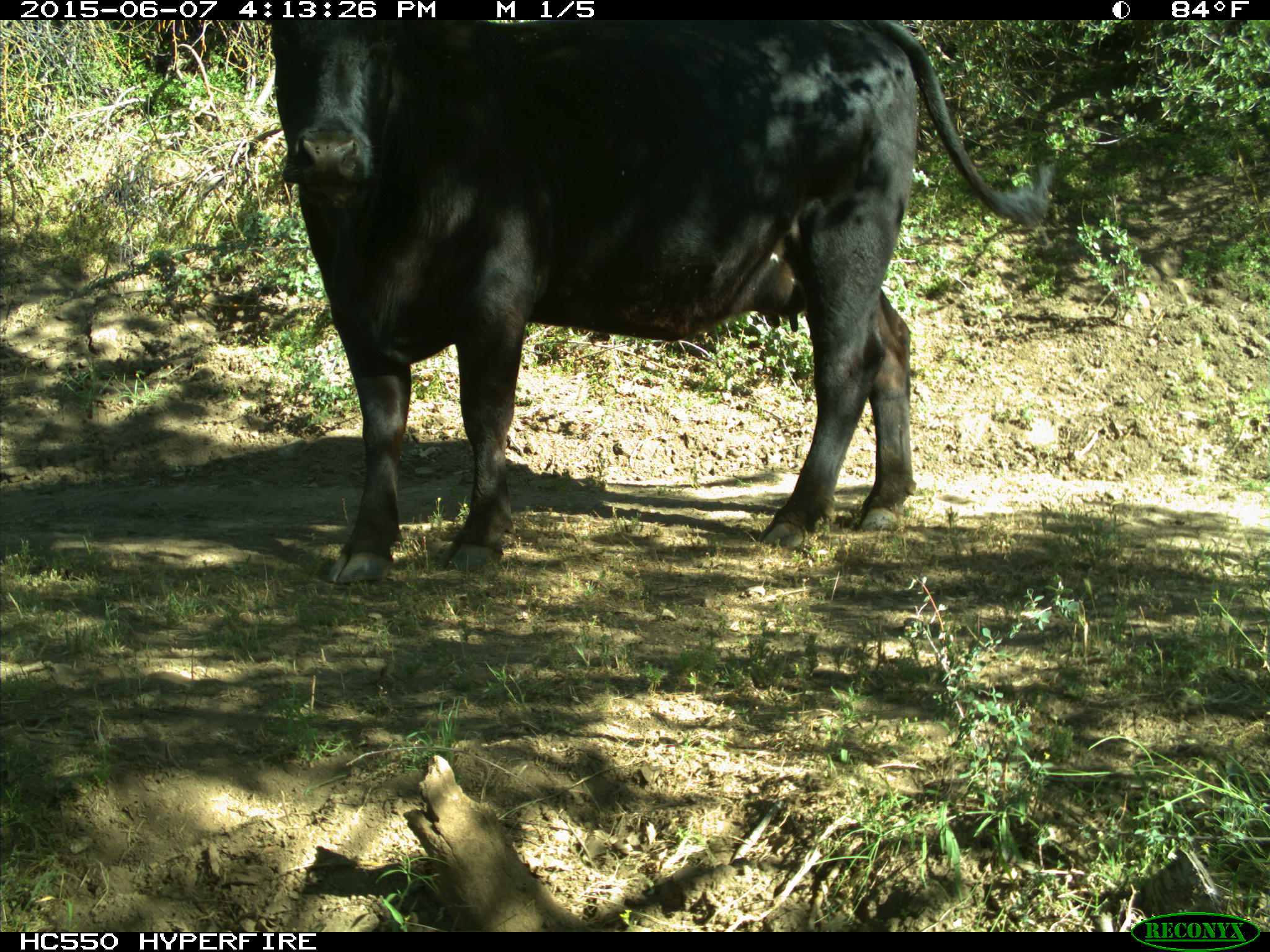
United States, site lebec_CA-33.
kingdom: Animalia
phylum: Chordata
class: Mammalia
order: Artiodactyla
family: Bovidae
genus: Bos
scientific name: Bos taurus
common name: domestic cow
Bos taurus (domestic cow).